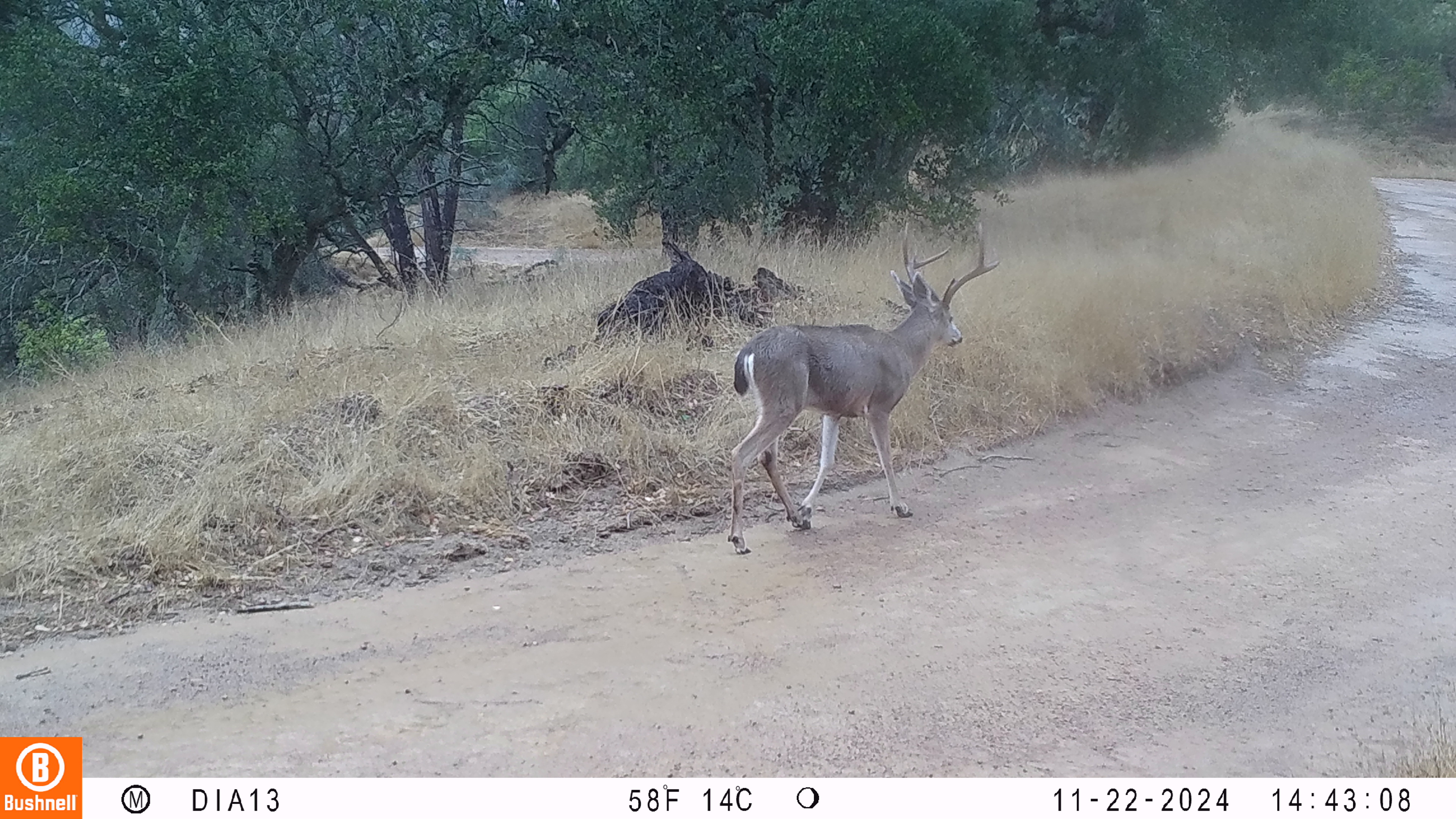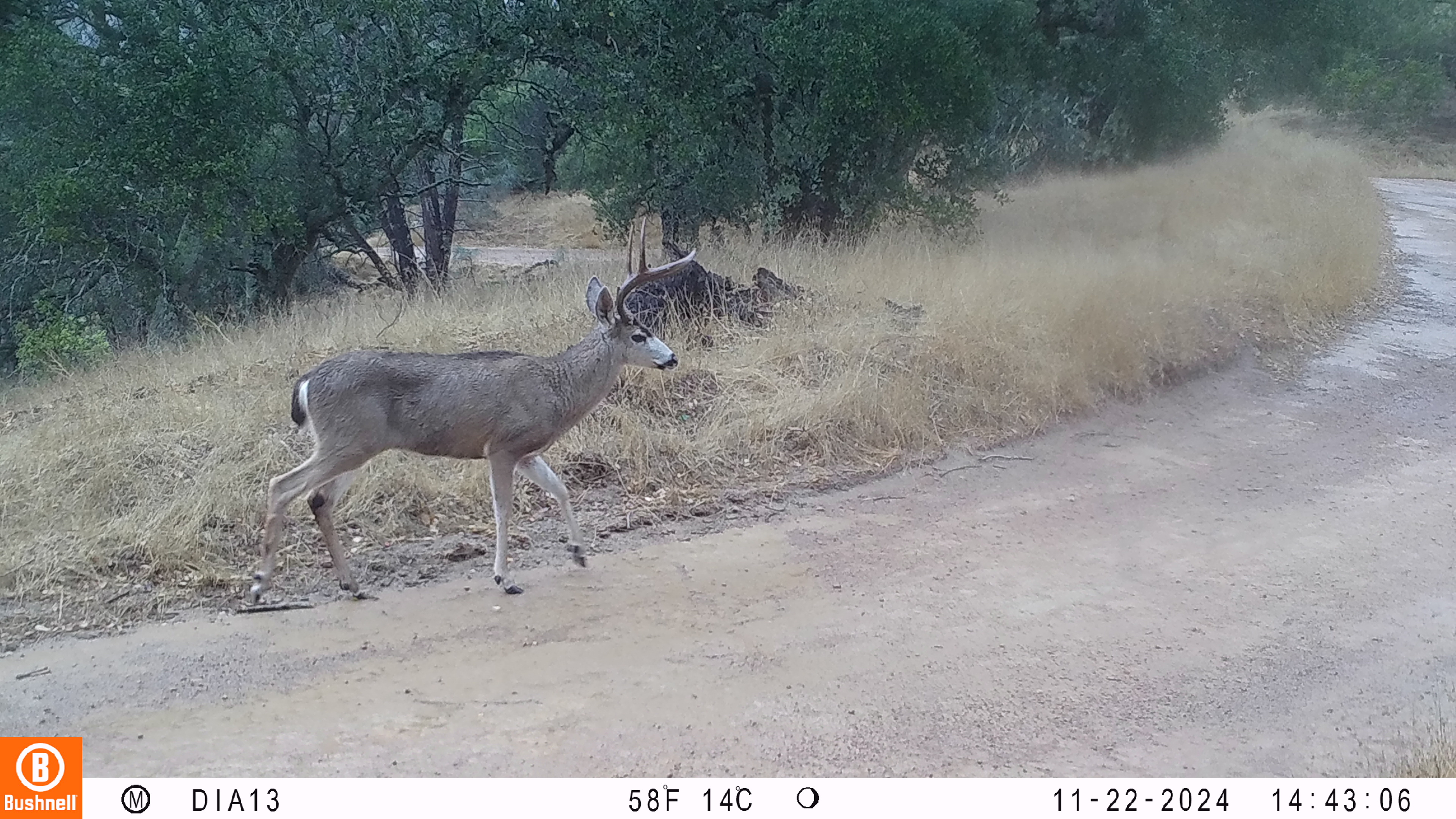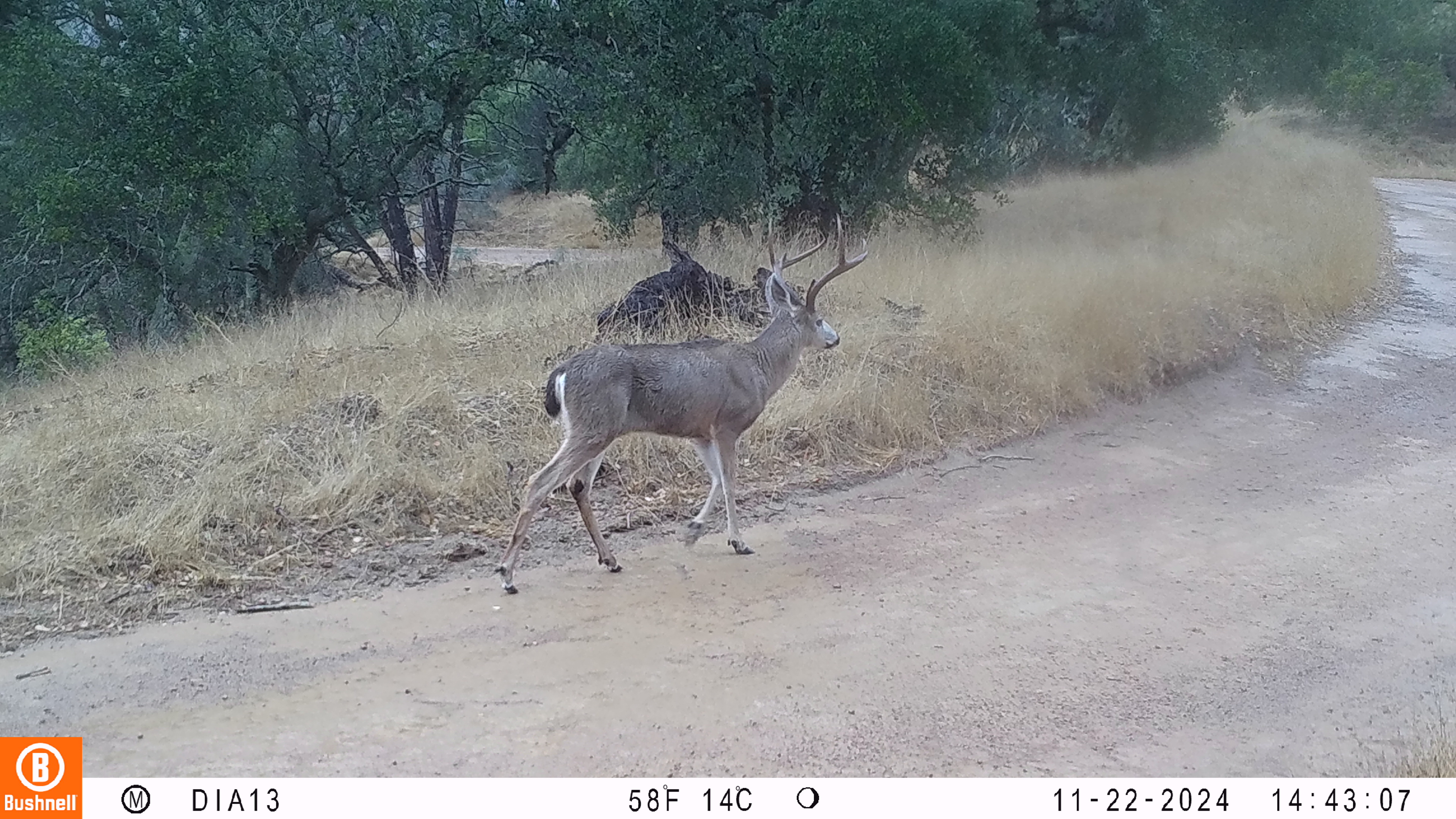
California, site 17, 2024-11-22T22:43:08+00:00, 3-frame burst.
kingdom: Animalia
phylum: Chordata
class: Mammalia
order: Artiodactyla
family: Cervidae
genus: Odocoileus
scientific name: Odocoileus hemionus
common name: mule deer